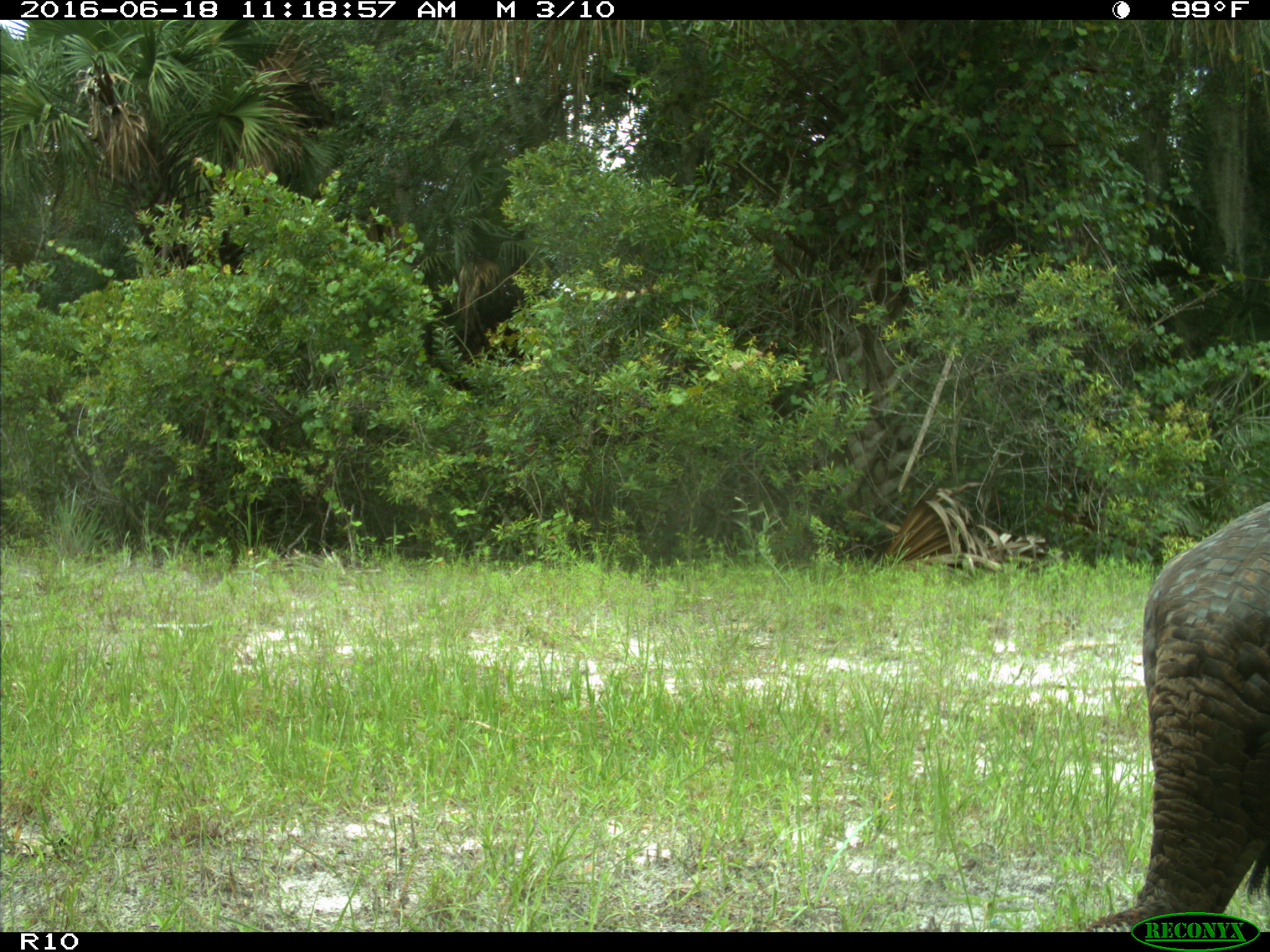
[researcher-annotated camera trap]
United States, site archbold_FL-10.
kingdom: Animalia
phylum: Chordata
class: Aves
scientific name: Aves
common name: birds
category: unidentified bird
Unidentified bird (birds) (Aves).